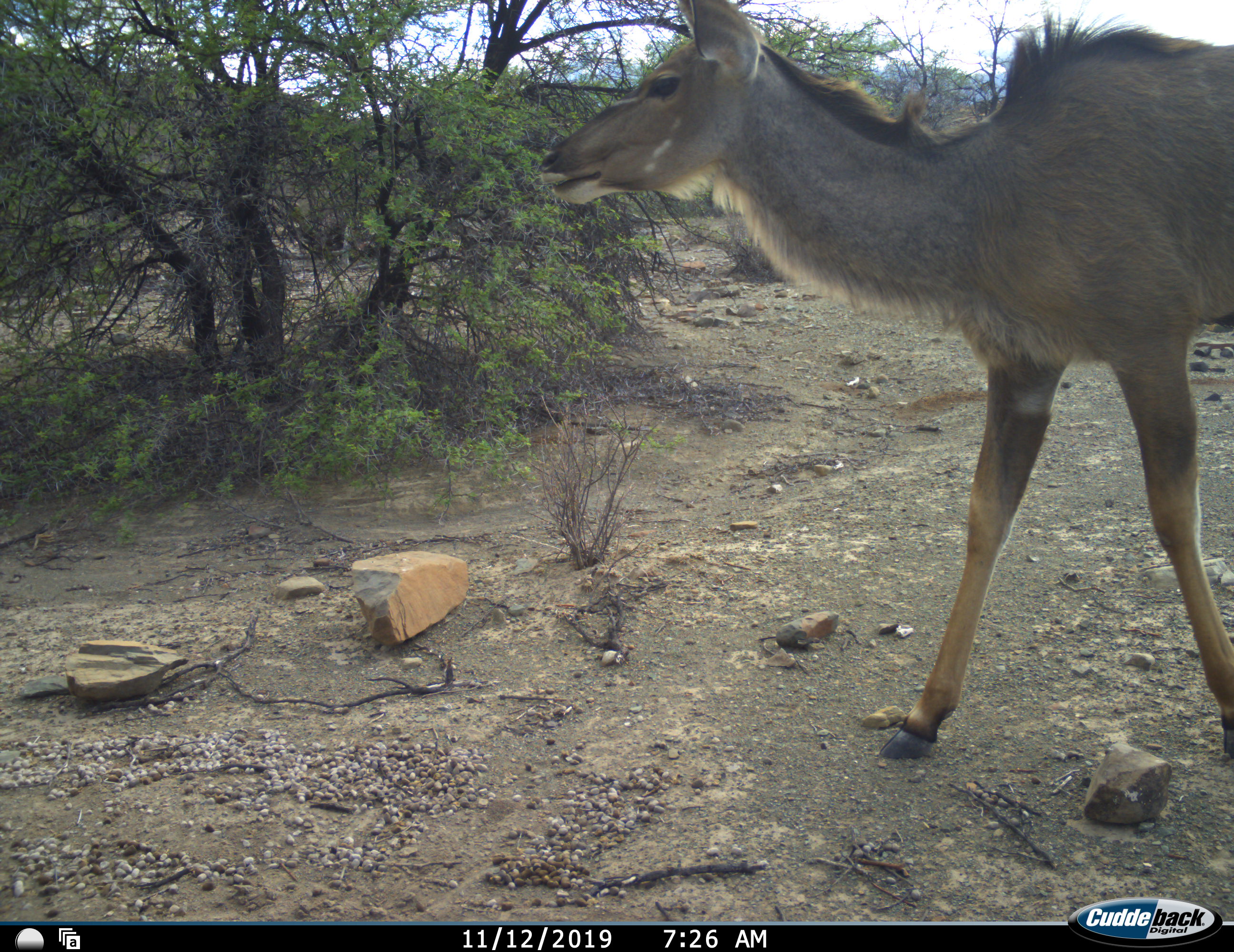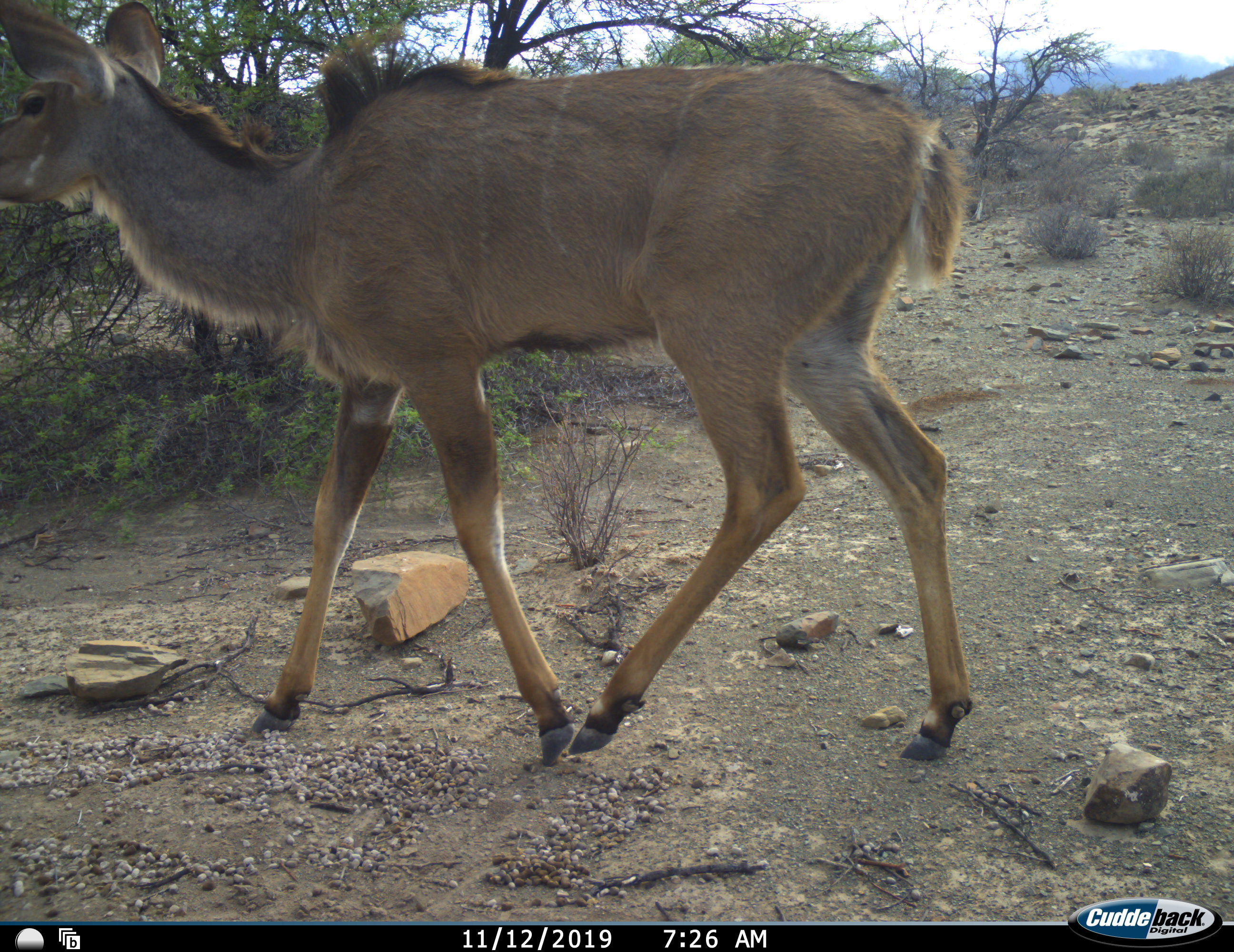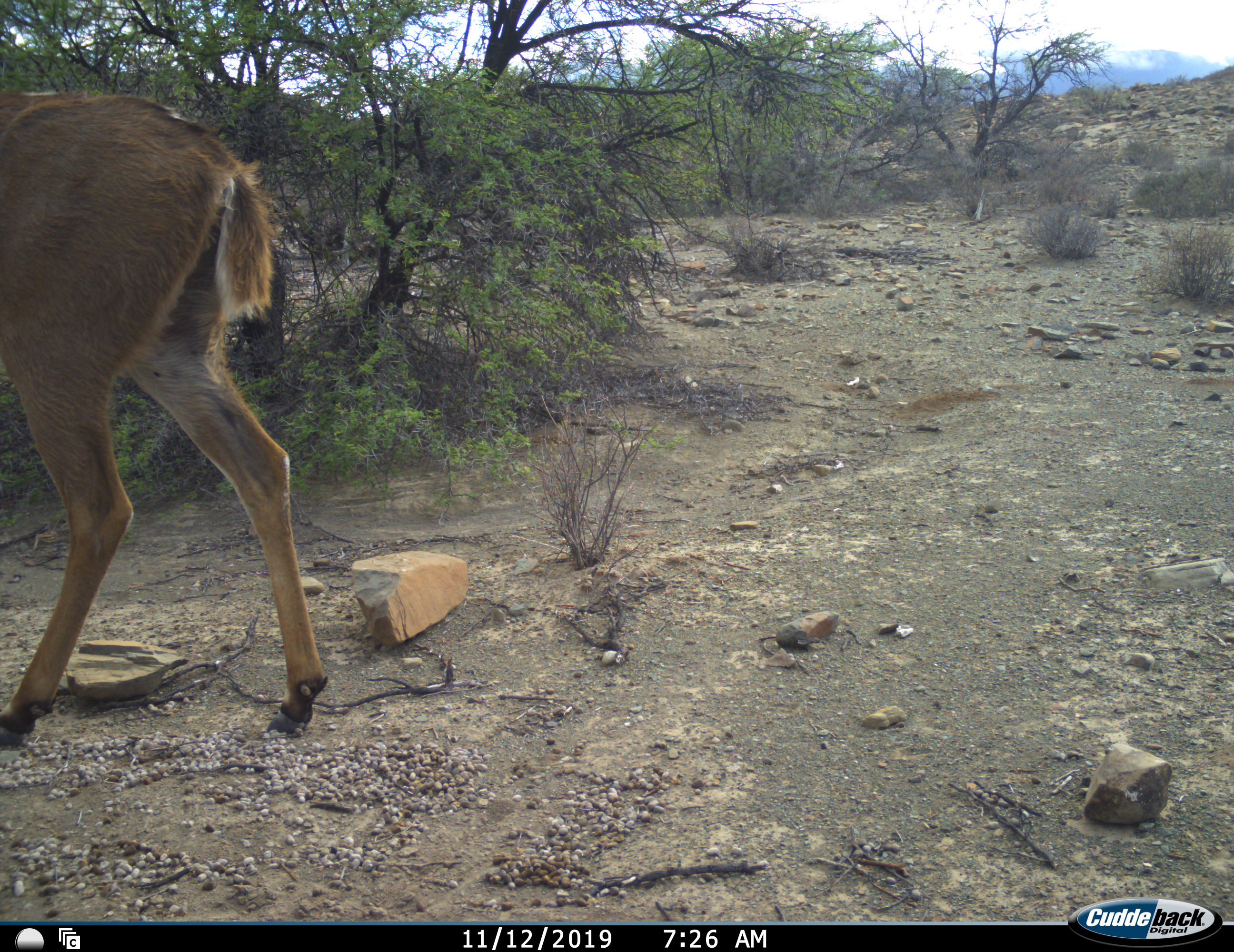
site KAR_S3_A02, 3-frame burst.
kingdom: Animalia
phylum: Chordata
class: Mammalia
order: Artiodactyla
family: Bovidae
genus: Tragelaphus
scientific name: Tragelaphus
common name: kudu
Kudu (Tragelaphus), count 1. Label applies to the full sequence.